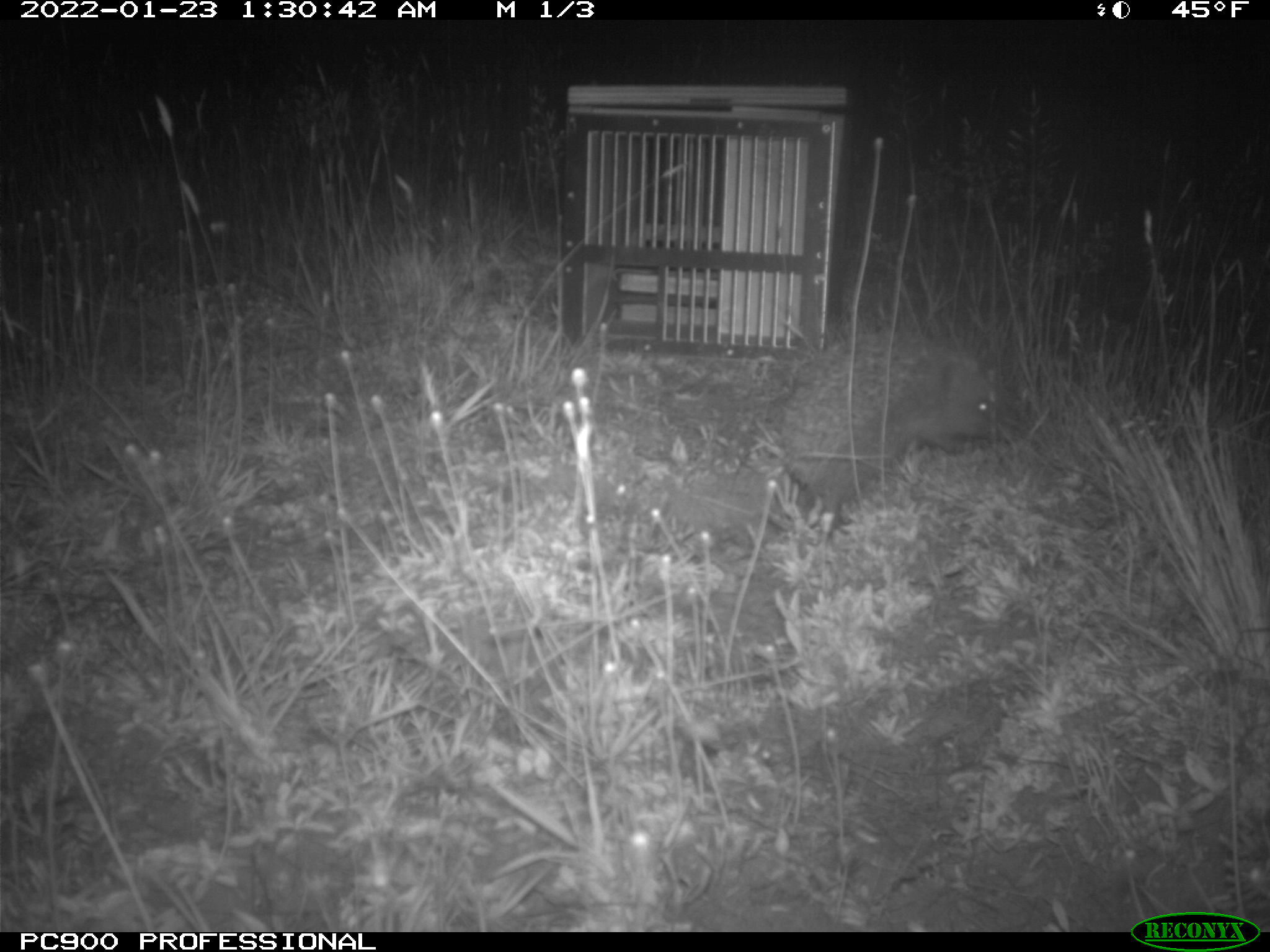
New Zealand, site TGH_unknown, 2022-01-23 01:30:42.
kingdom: Animalia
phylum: Chordata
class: Mammalia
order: Eulipotyphla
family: Erinaceidae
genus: Erinaceus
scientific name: Erinaceus europaeus europaeus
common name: european hedgehog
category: hedgehog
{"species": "hedgehog (european hedgehog) (Erinaceus europaeus europaeus)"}